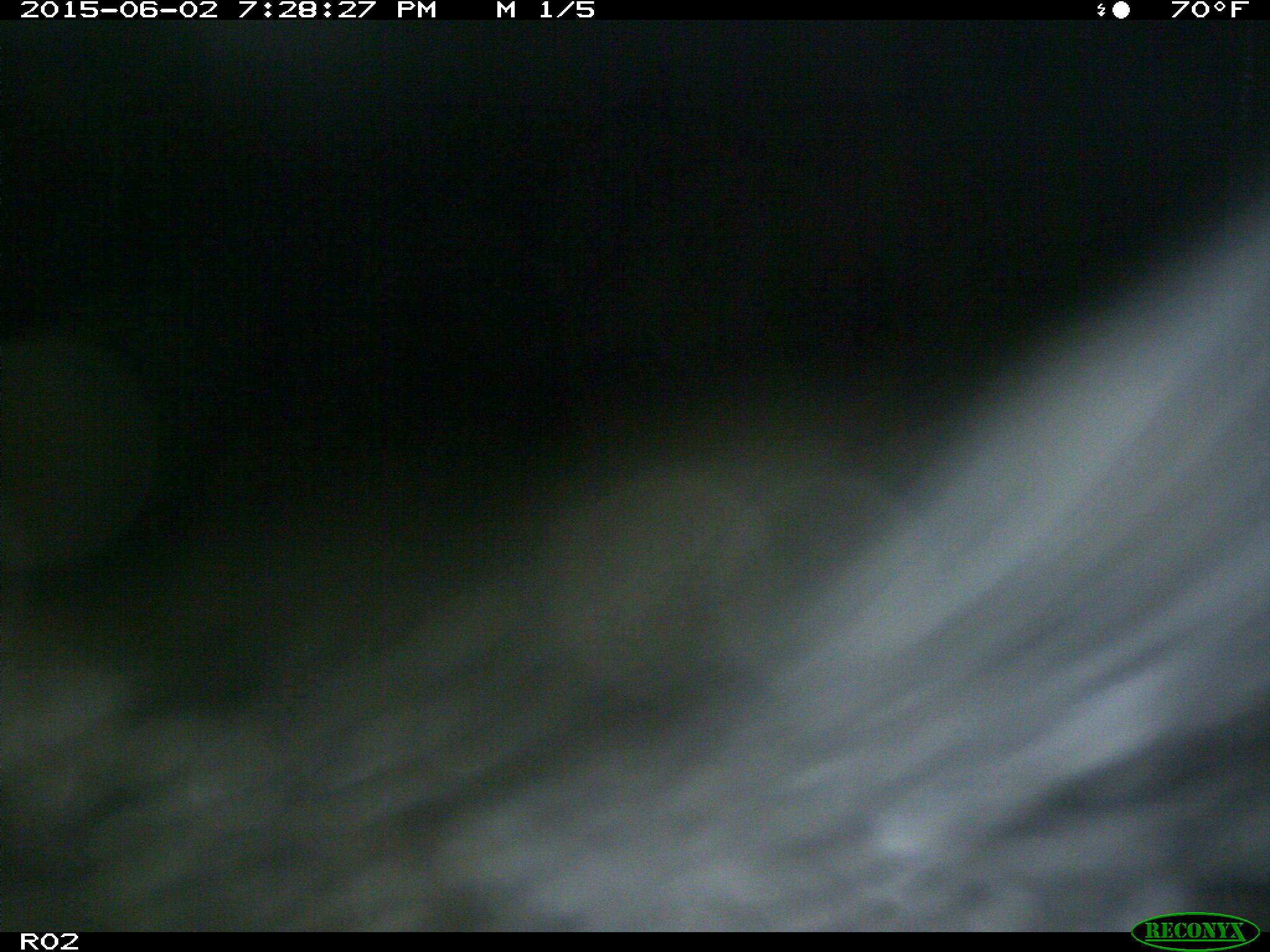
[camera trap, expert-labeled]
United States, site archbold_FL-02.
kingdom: Animalia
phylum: Chordata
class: Mammalia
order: Artiodactyla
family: Bovidae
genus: Bos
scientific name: Bos taurus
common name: domestic cow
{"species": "Bos taurus (domestic cow)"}